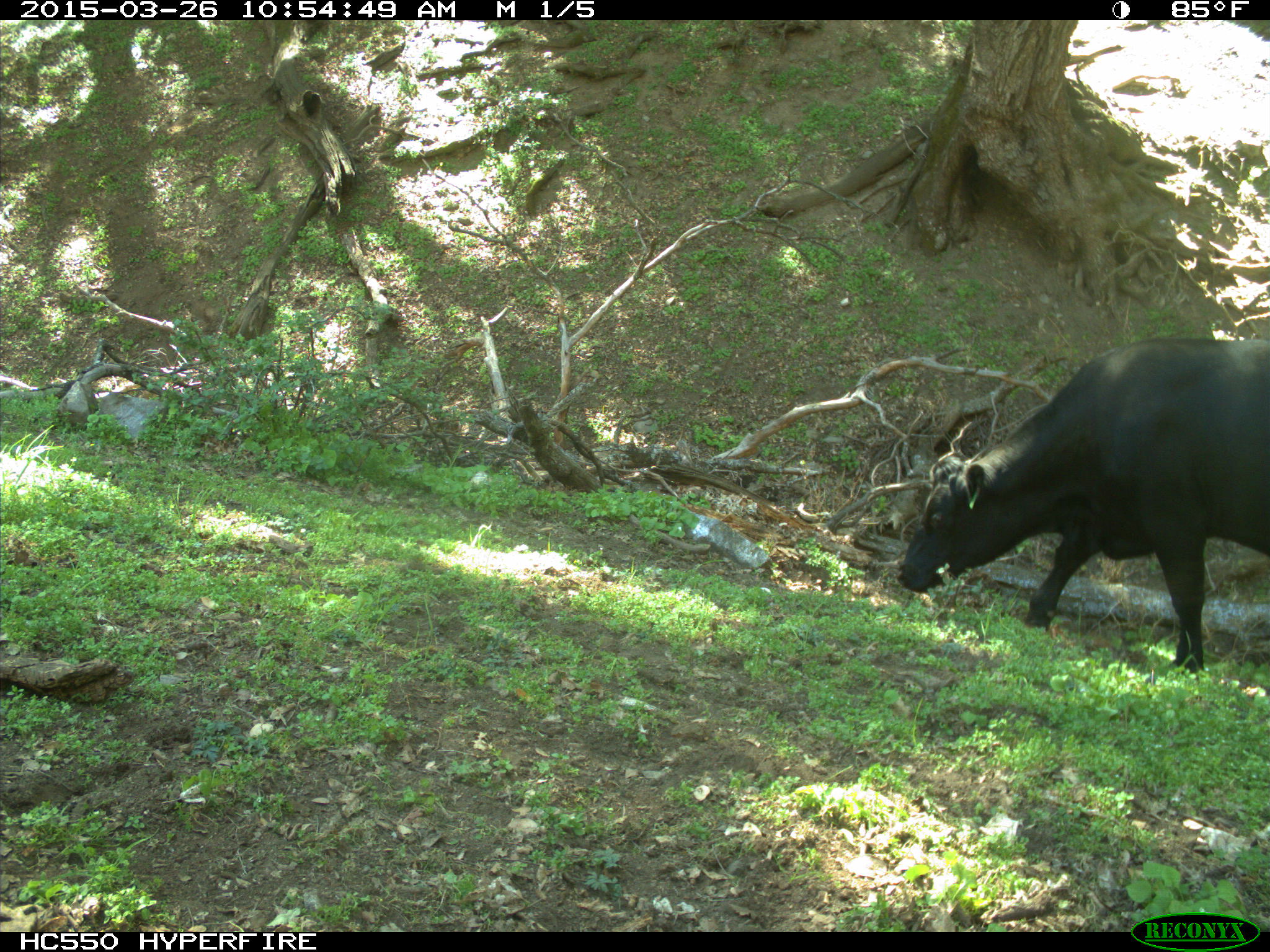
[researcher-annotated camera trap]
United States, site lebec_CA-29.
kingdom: Animalia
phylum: Chordata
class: Mammalia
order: Artiodactyla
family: Bovidae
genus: Bos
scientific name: Bos taurus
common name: domestic cow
Bos taurus (domestic cow).